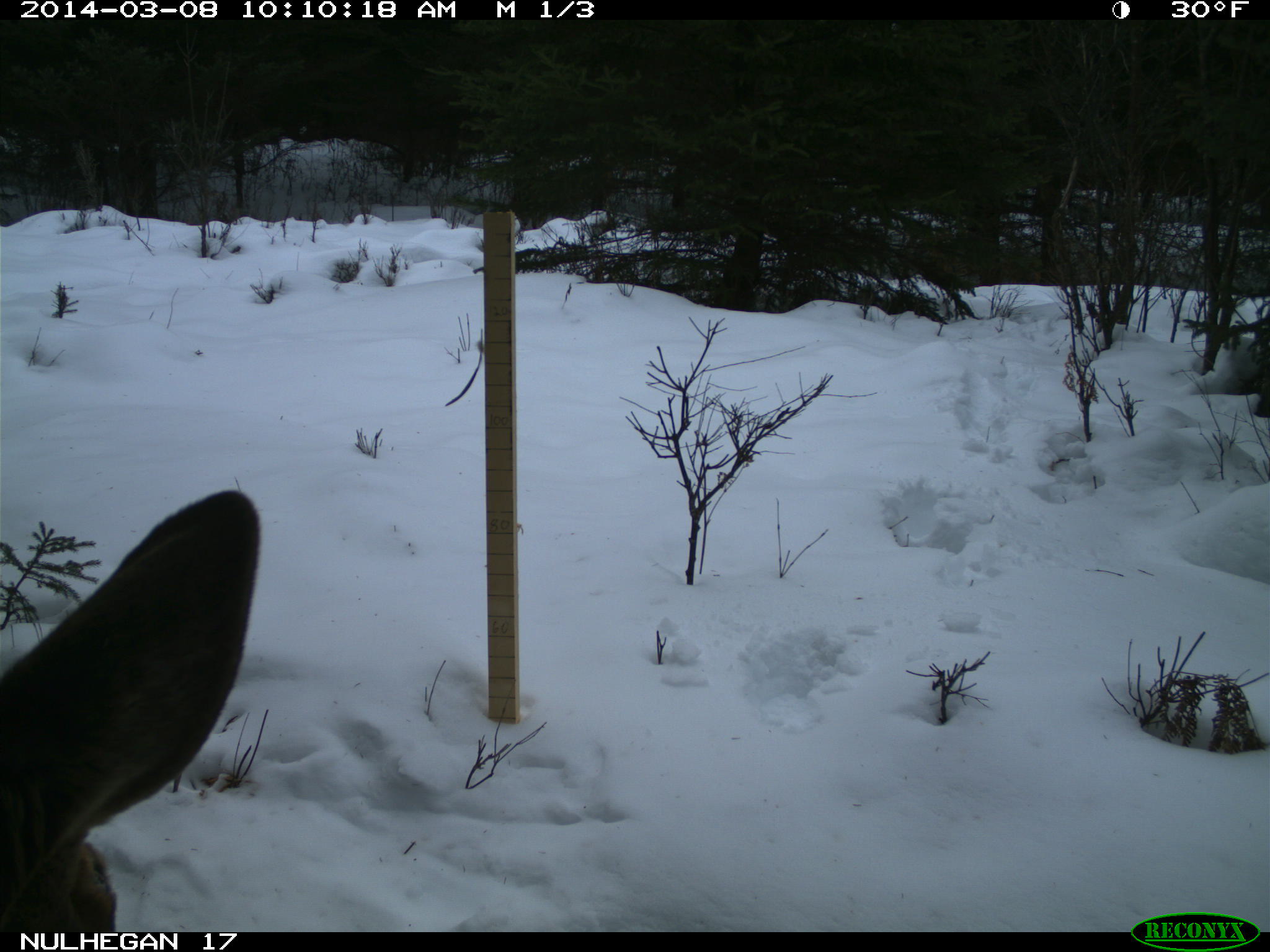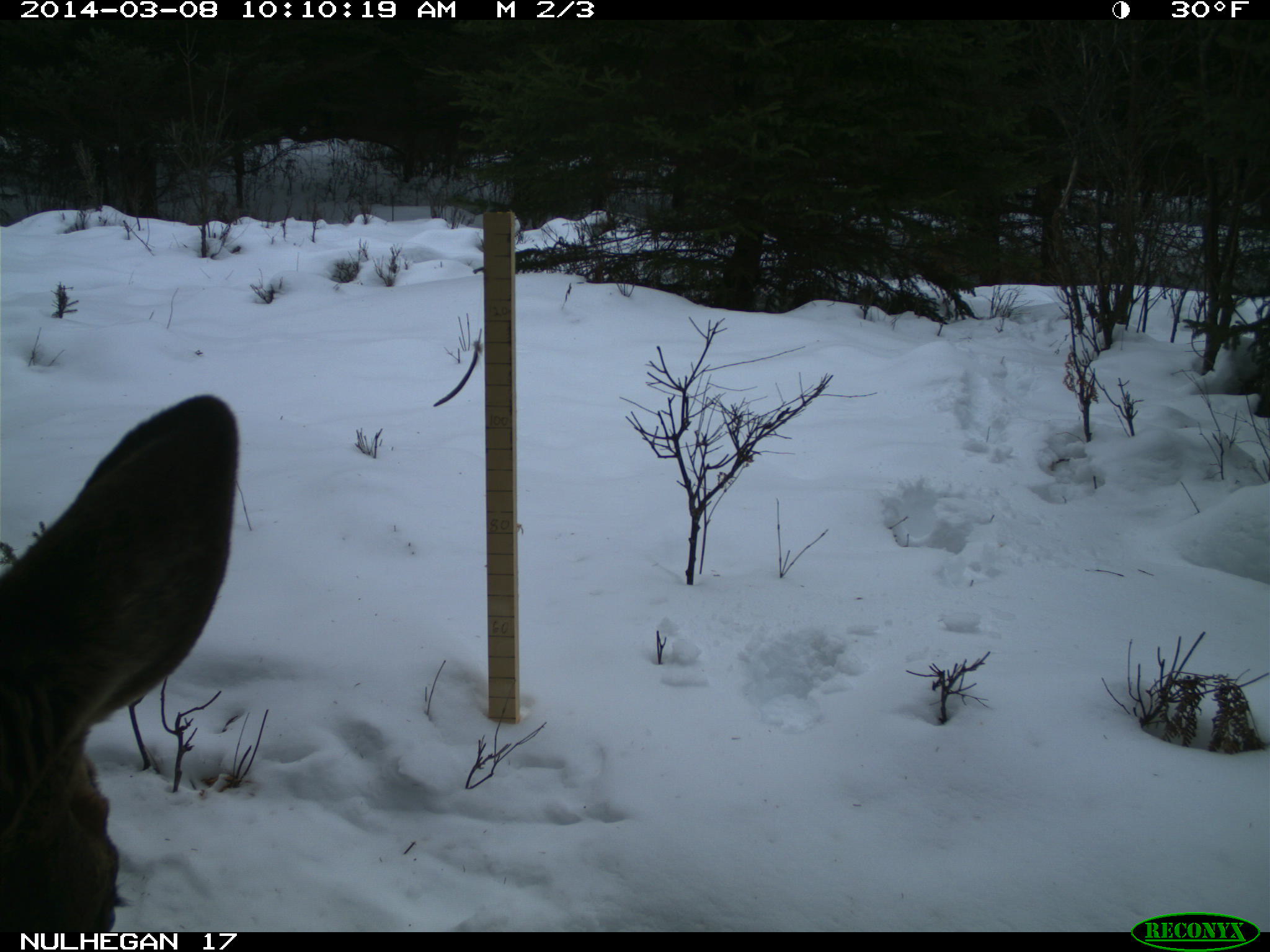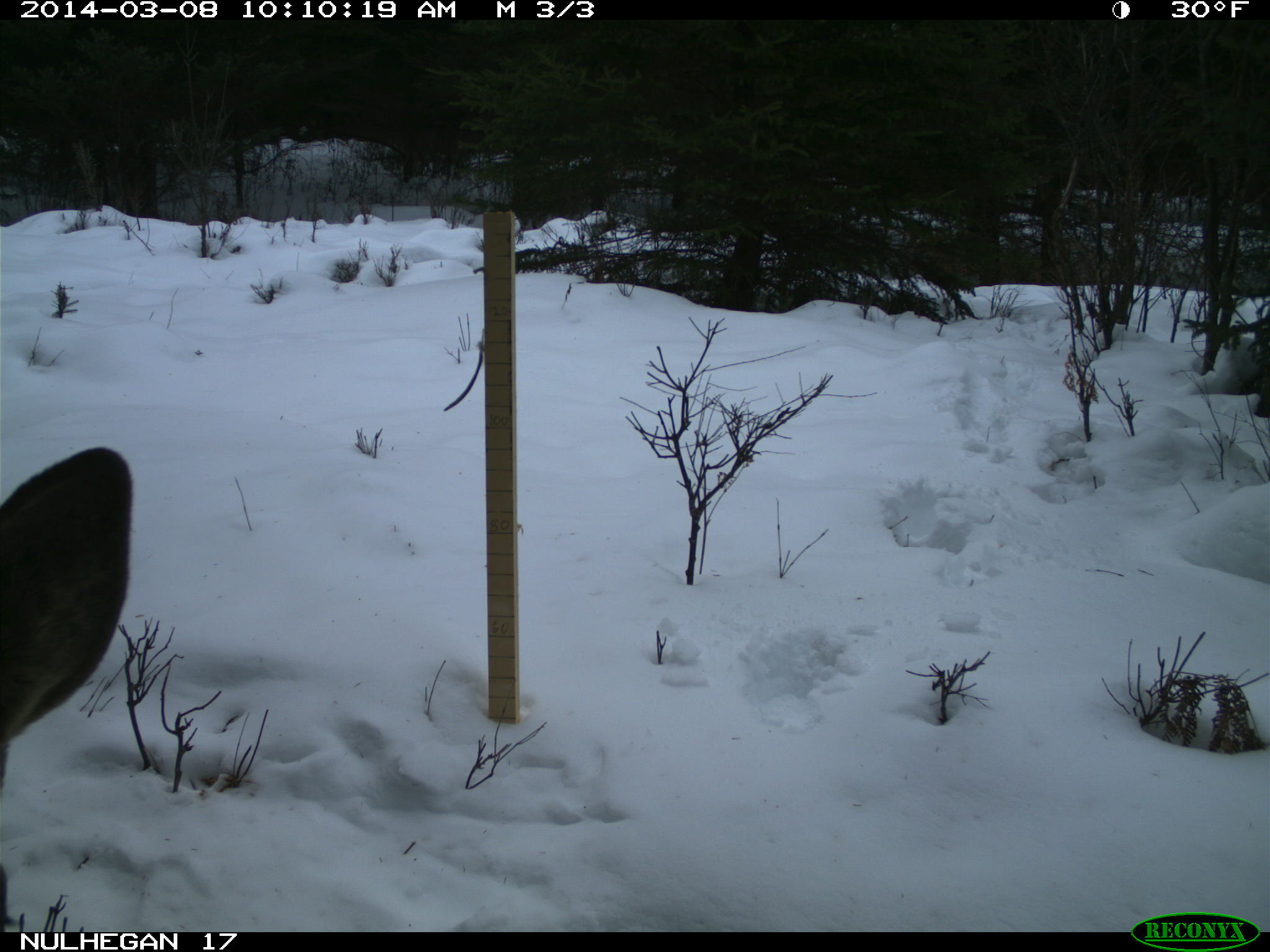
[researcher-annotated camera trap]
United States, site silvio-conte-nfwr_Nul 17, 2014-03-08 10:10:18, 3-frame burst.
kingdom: Animalia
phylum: Chordata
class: Mammalia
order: Artiodactyla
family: Cervidae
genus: Alces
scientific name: Alces alces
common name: moose